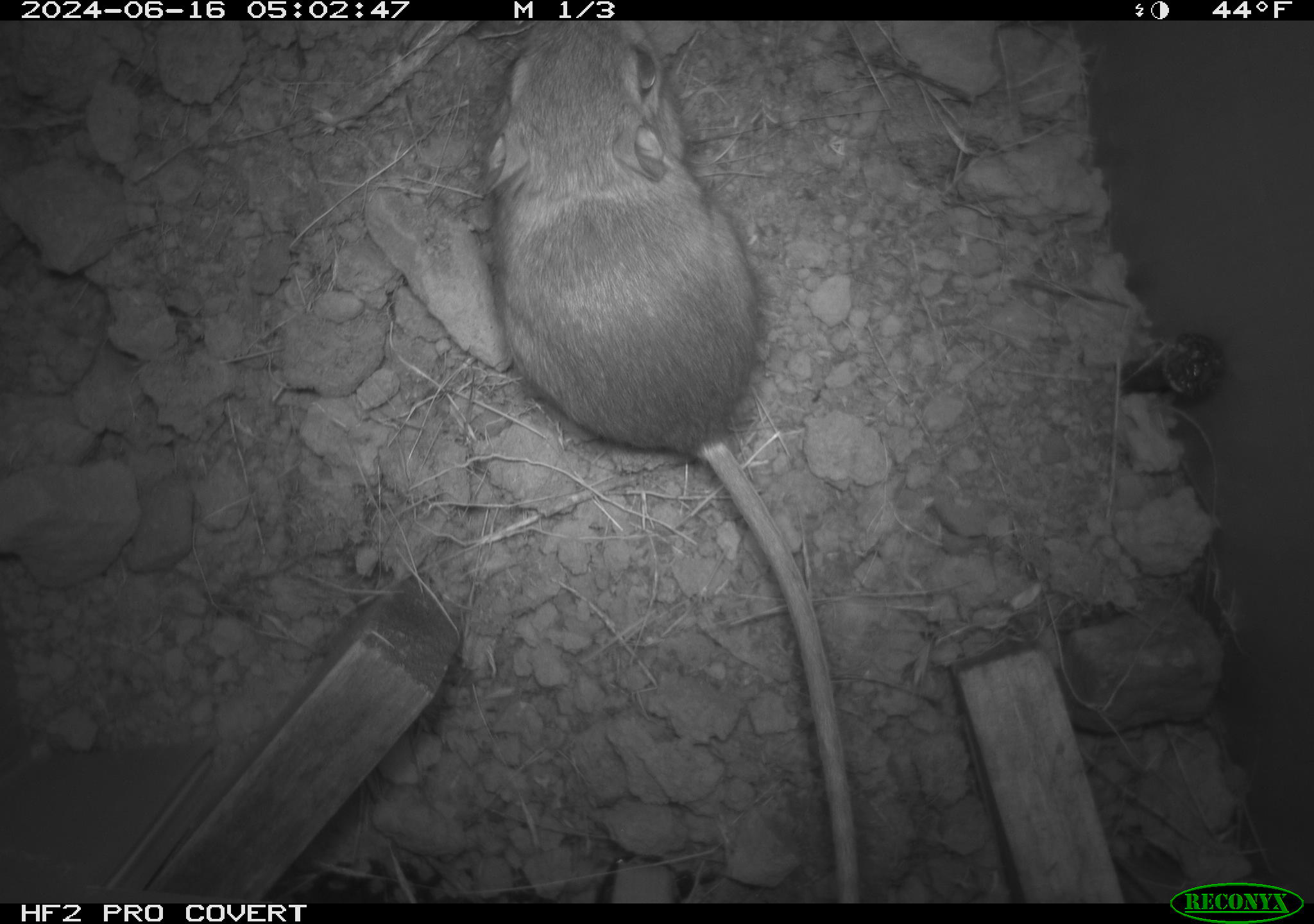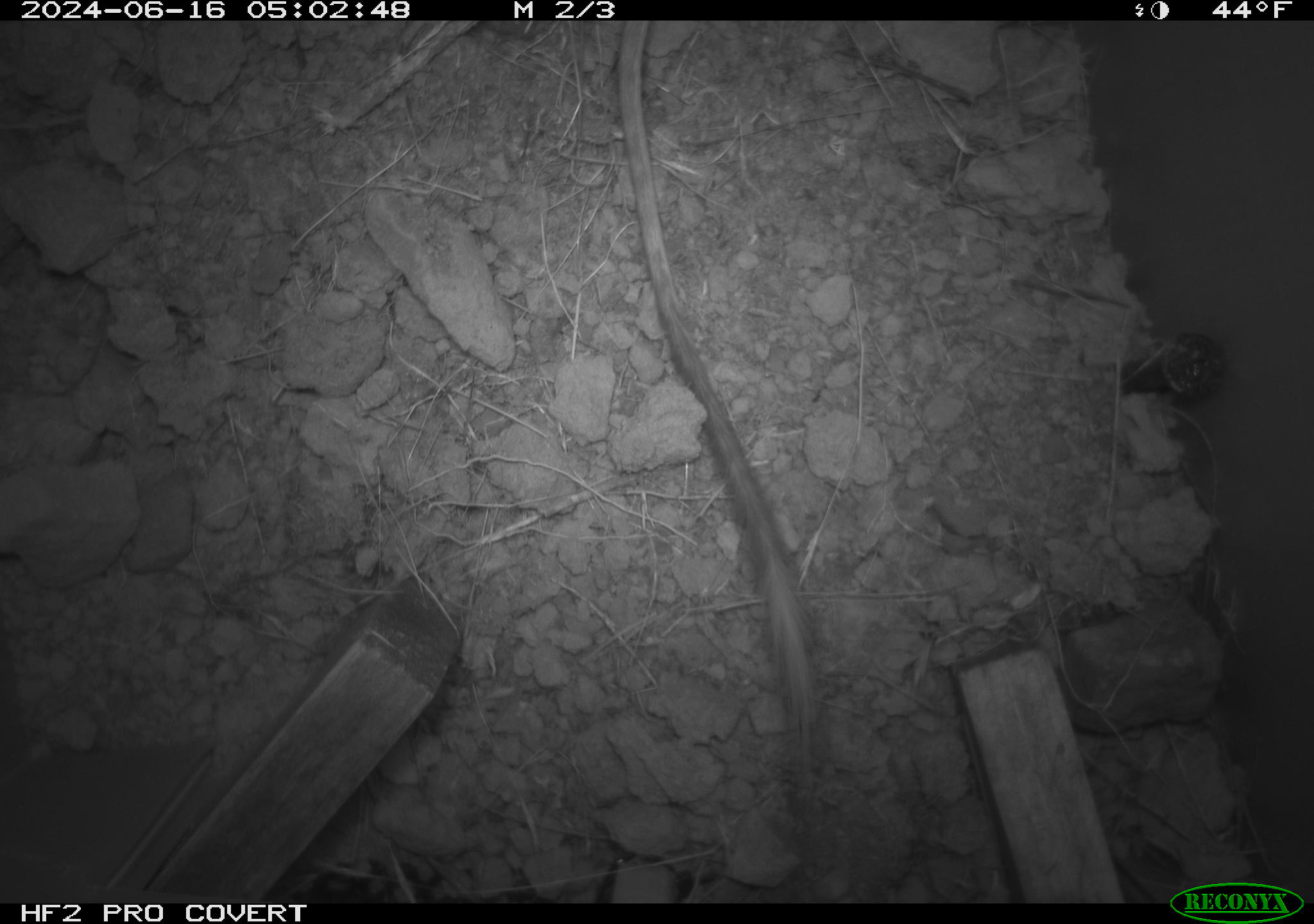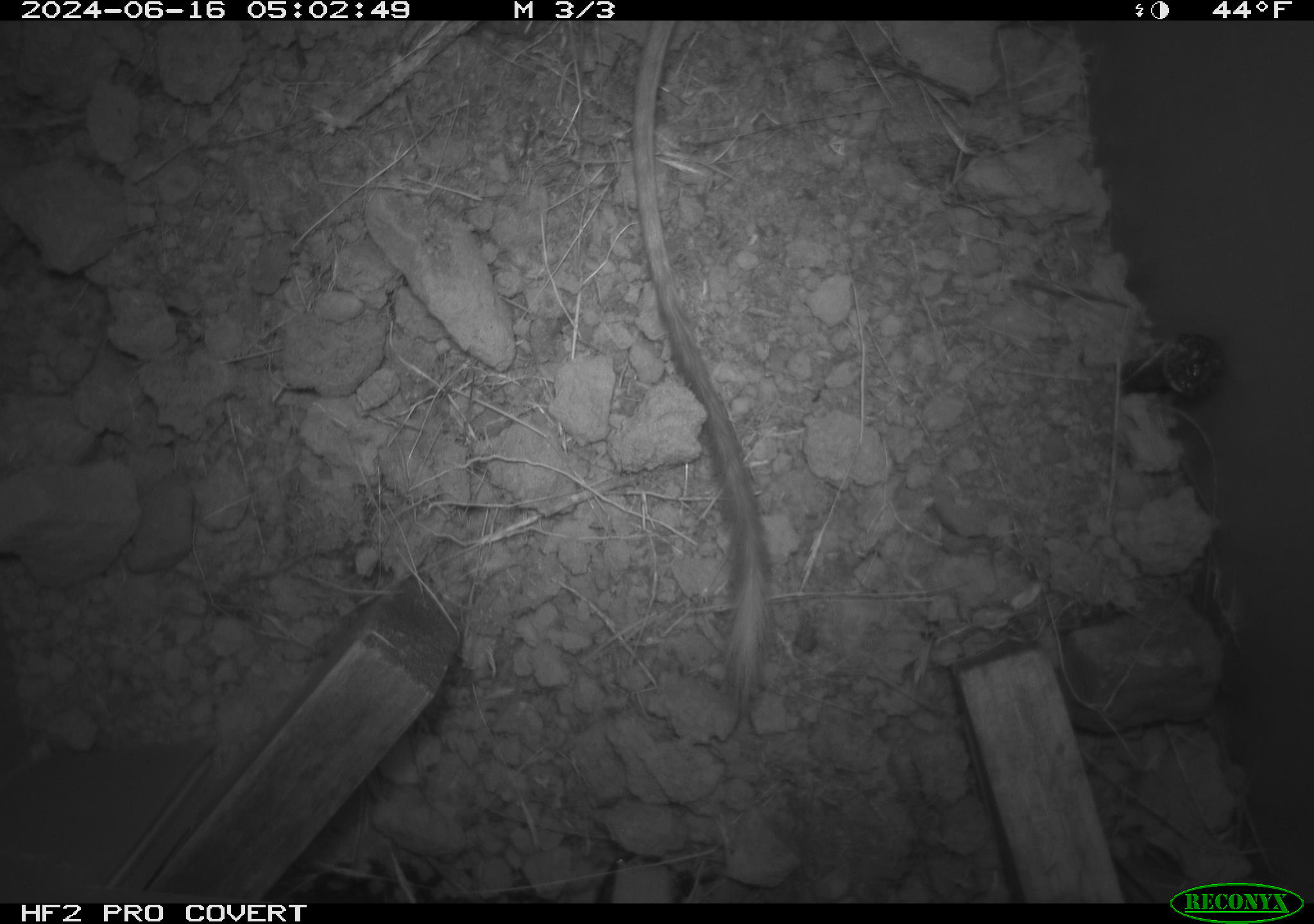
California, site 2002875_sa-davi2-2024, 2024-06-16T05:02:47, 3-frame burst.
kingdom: Animalia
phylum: Chordata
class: Mammalia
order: Rodentia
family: Heteromyidae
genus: Dipodomys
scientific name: Dipodomys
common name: kangaroo rats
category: dipodomys species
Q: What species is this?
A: Dipodomys species (kangaroo rats) (Dipodomys).